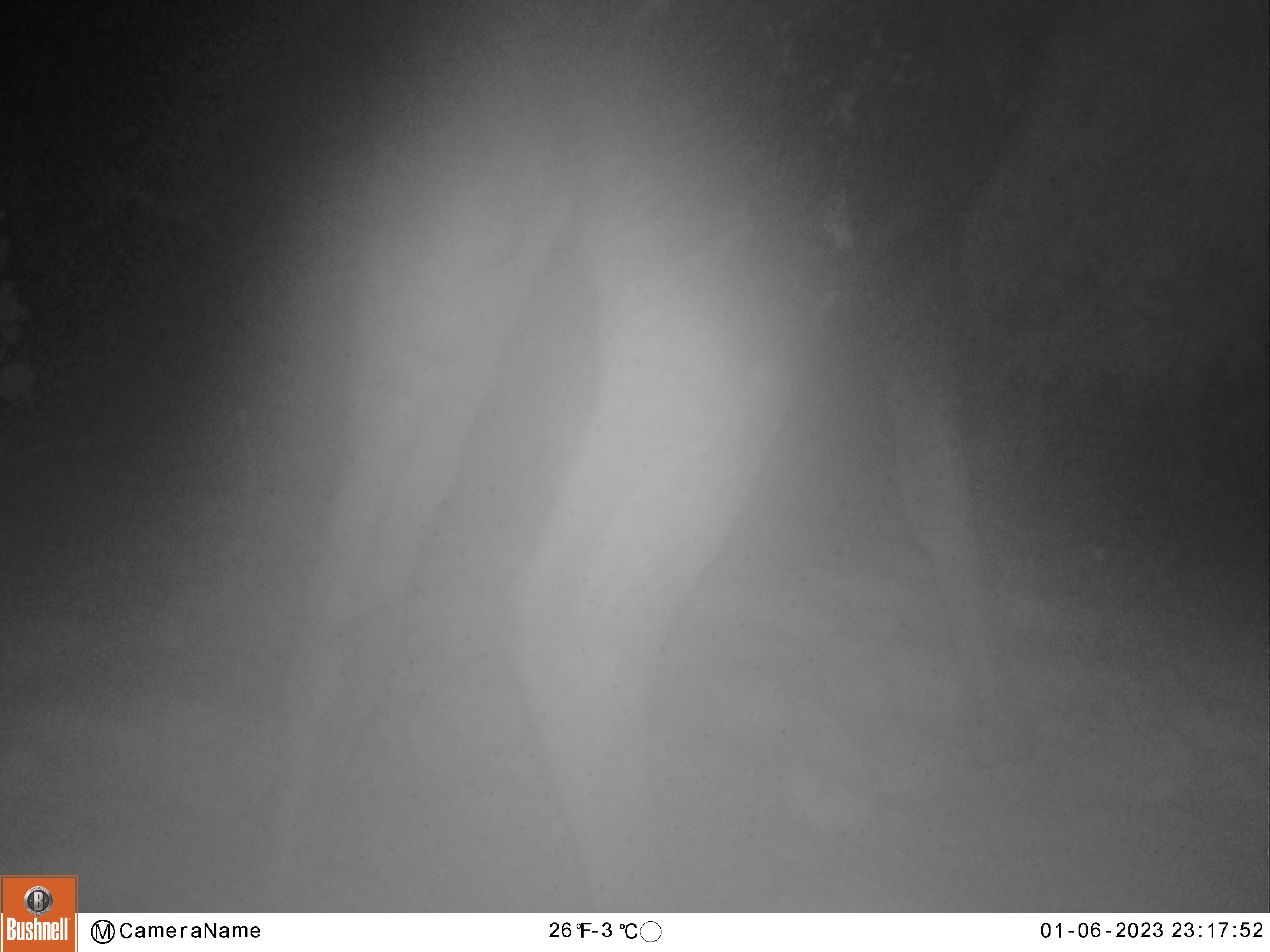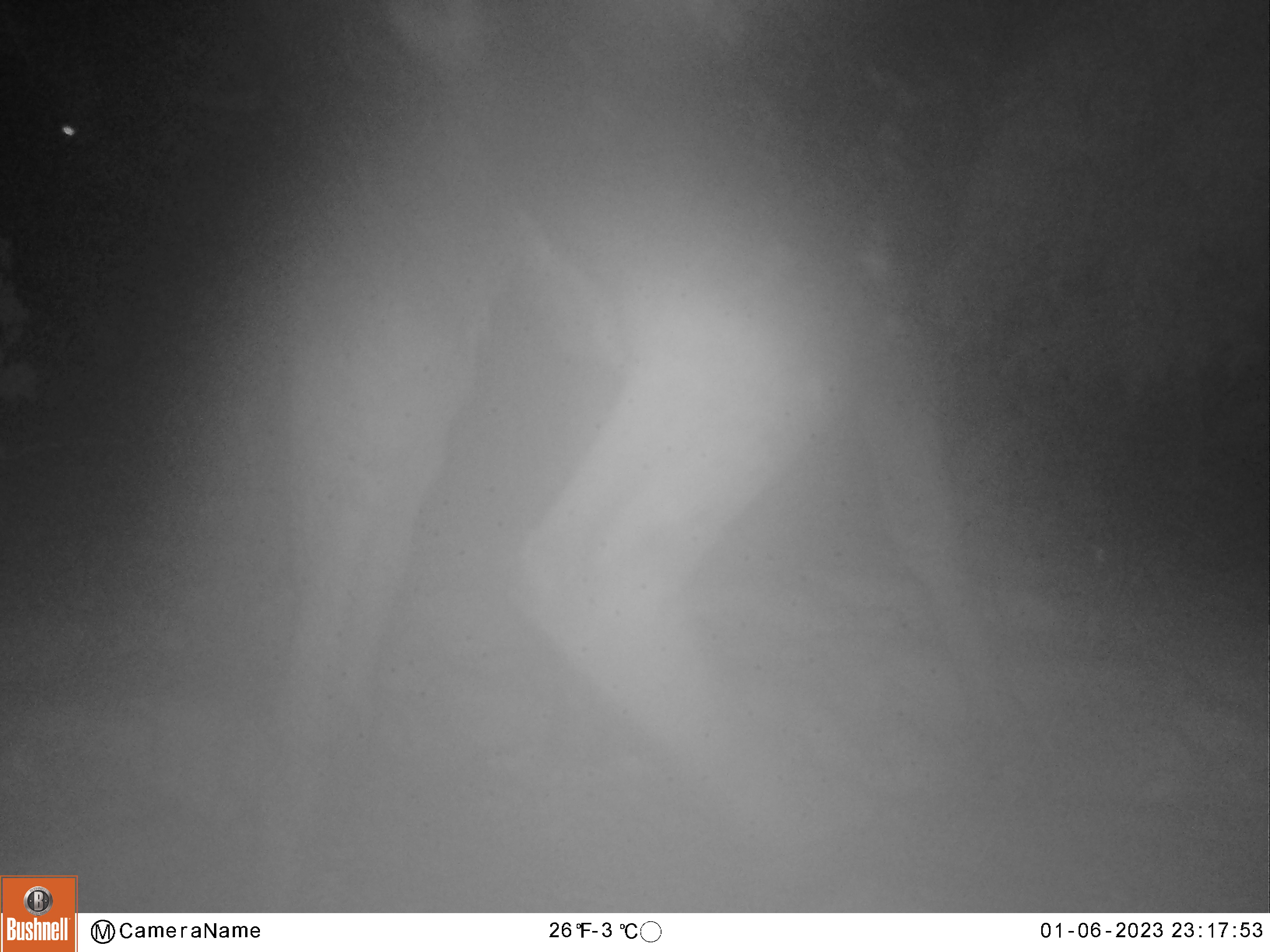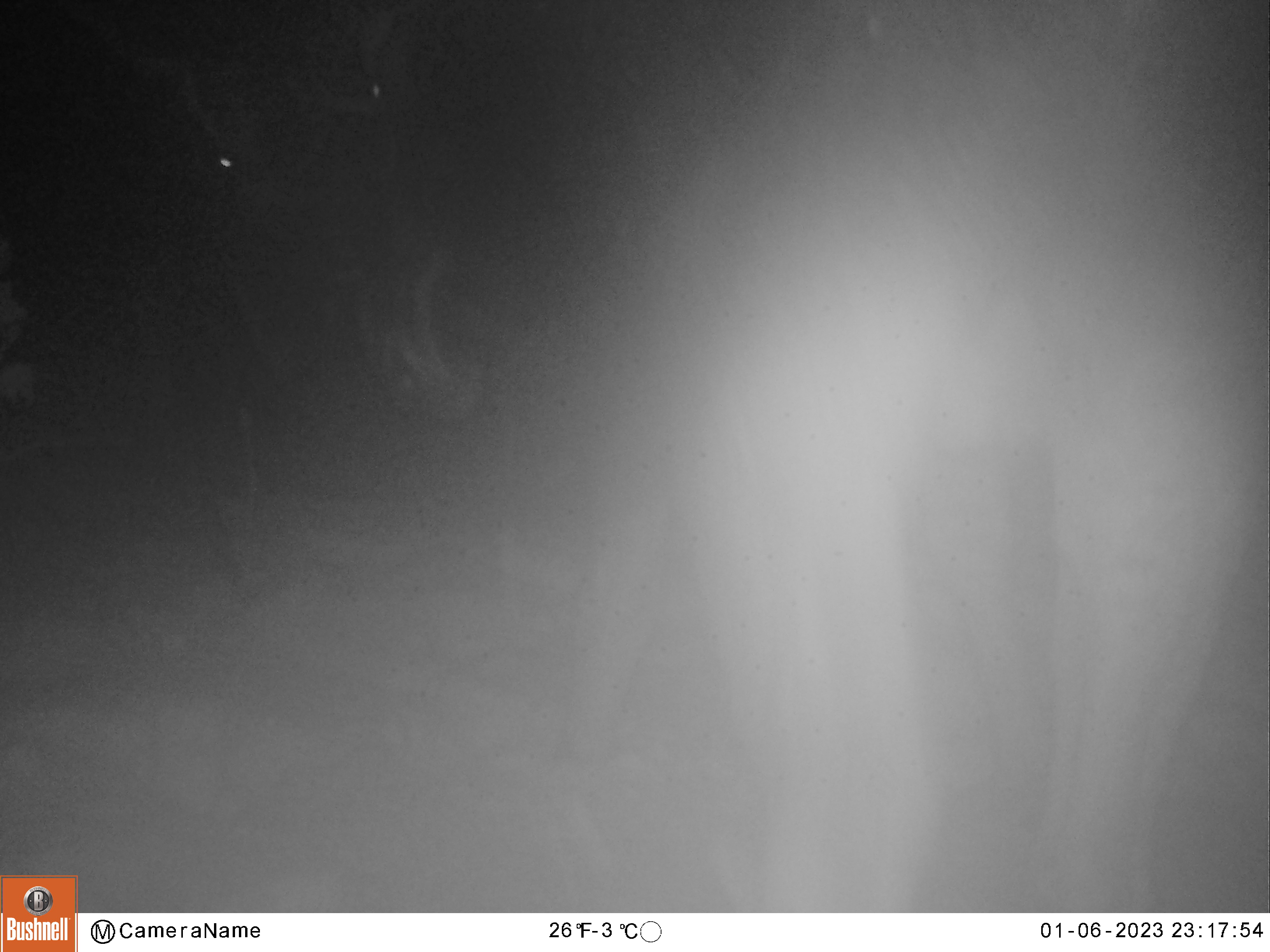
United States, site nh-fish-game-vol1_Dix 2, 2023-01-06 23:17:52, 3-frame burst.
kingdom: Animalia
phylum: Chordata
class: Mammalia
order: Artiodactyla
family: Cervidae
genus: Alces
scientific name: Alces alces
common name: moose